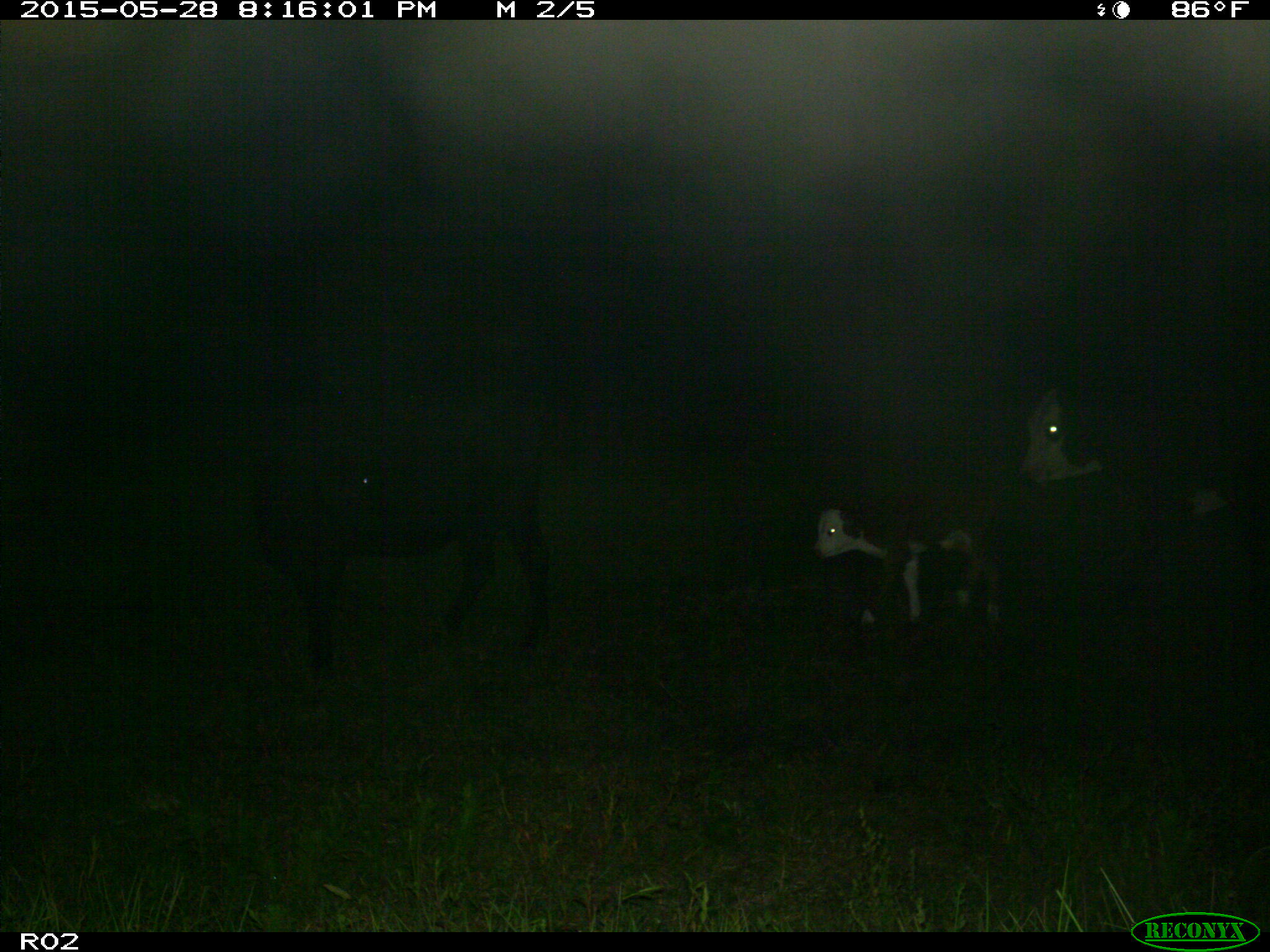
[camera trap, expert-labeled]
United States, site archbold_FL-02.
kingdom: Animalia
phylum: Chordata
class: Mammalia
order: Artiodactyla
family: Bovidae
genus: Bos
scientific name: Bos taurus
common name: domestic cow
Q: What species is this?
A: Bos taurus (domestic cow).